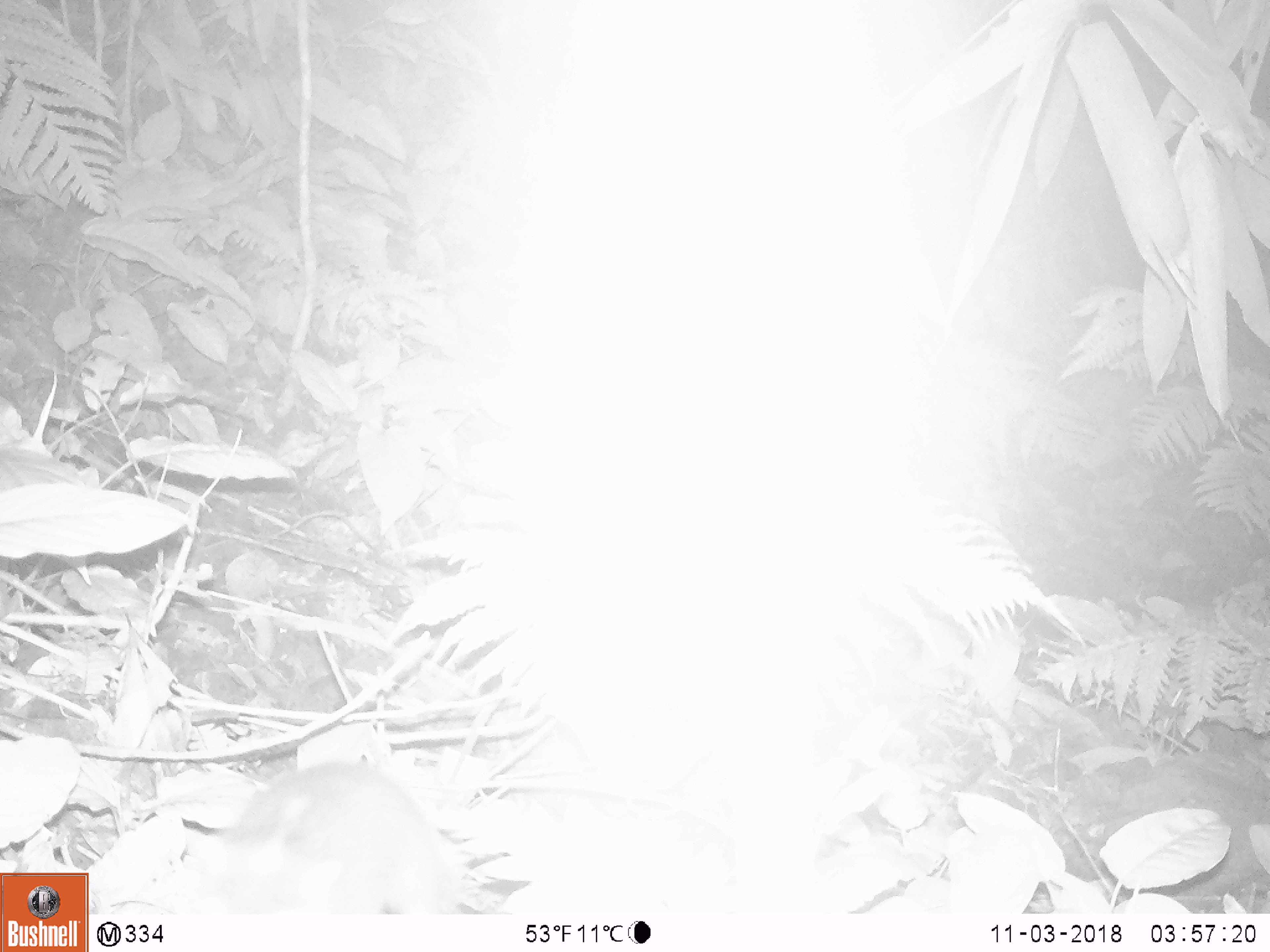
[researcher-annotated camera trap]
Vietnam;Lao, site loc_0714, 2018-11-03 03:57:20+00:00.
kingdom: Animalia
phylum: Chordata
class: Mammalia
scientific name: Mammalia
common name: mammal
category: unidentified small mammal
Unidentified small mammal (mammal) (Mammalia). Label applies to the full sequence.